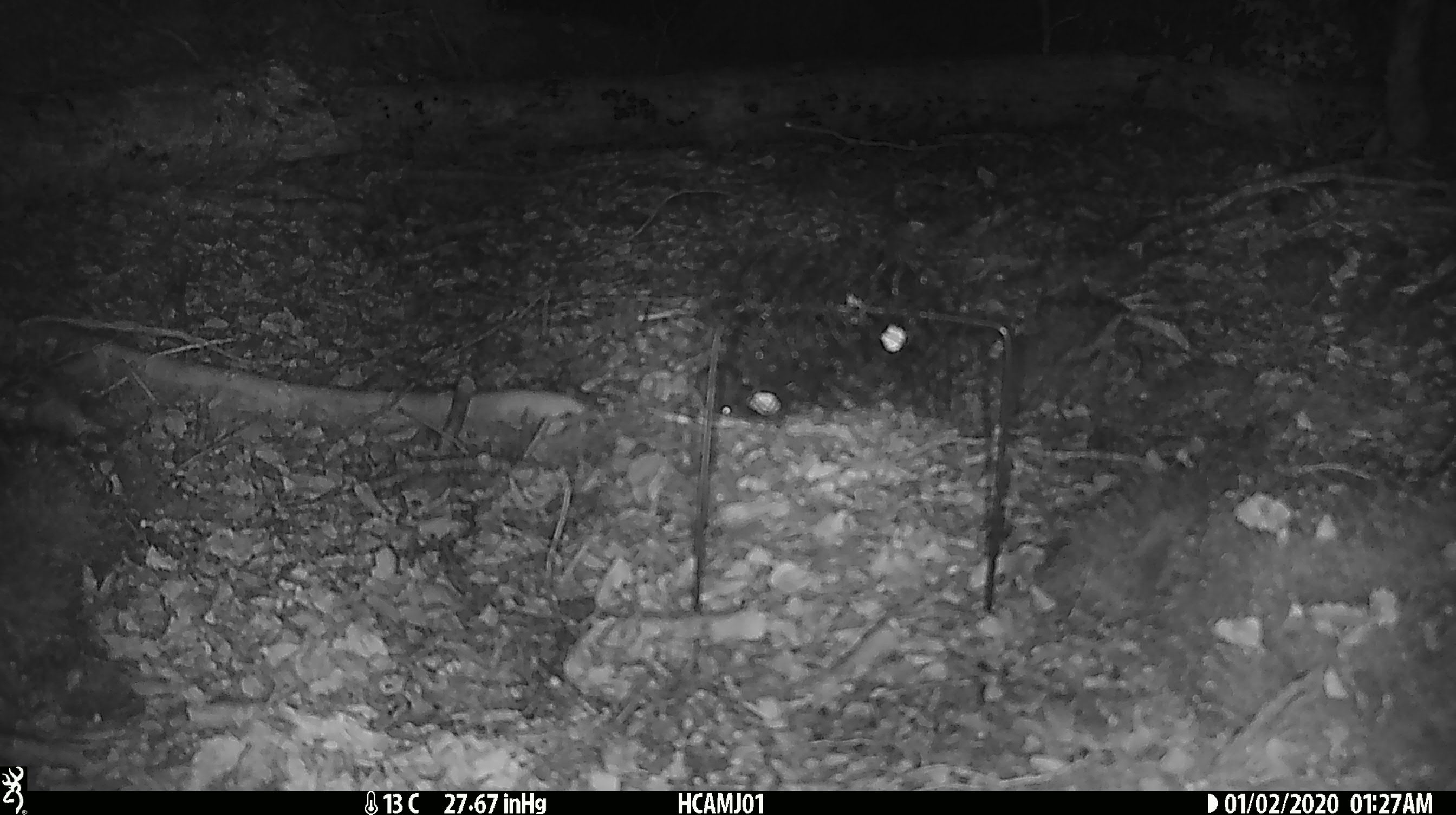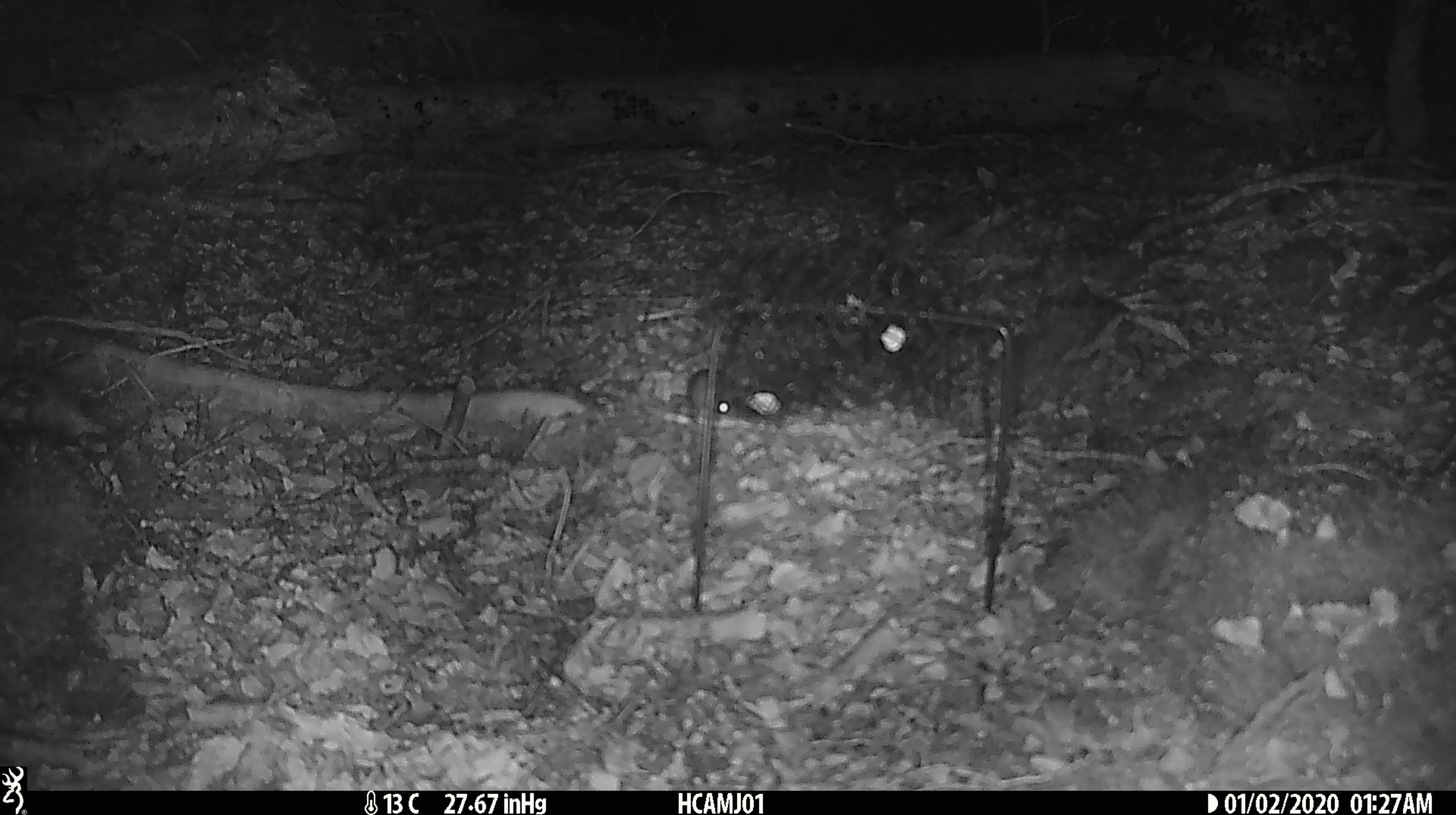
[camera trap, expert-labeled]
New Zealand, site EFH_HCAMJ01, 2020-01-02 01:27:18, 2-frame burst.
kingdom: Animalia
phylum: Chordata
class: Mammalia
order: Rodentia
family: Muridae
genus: Mus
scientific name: Mus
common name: mouse